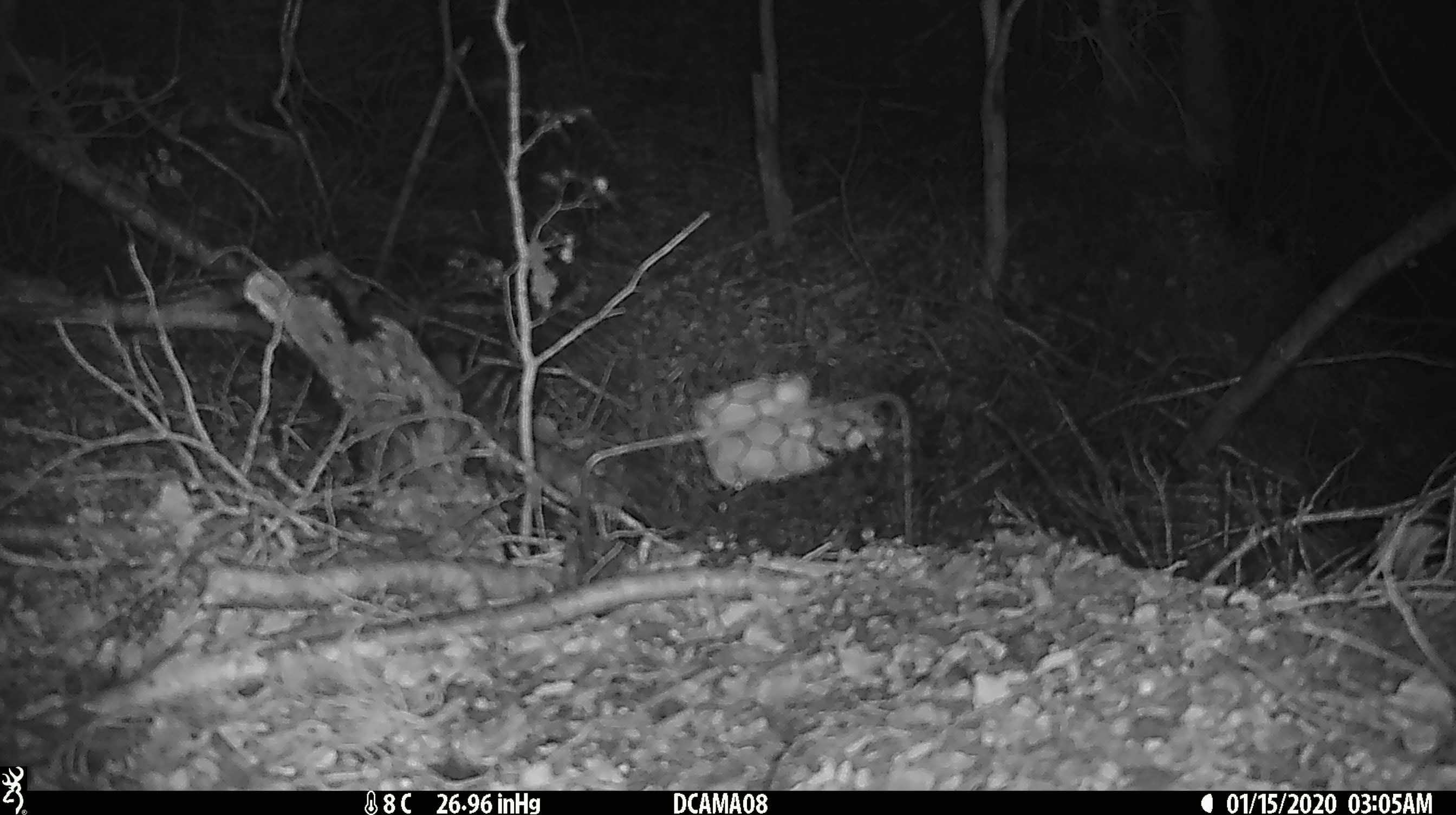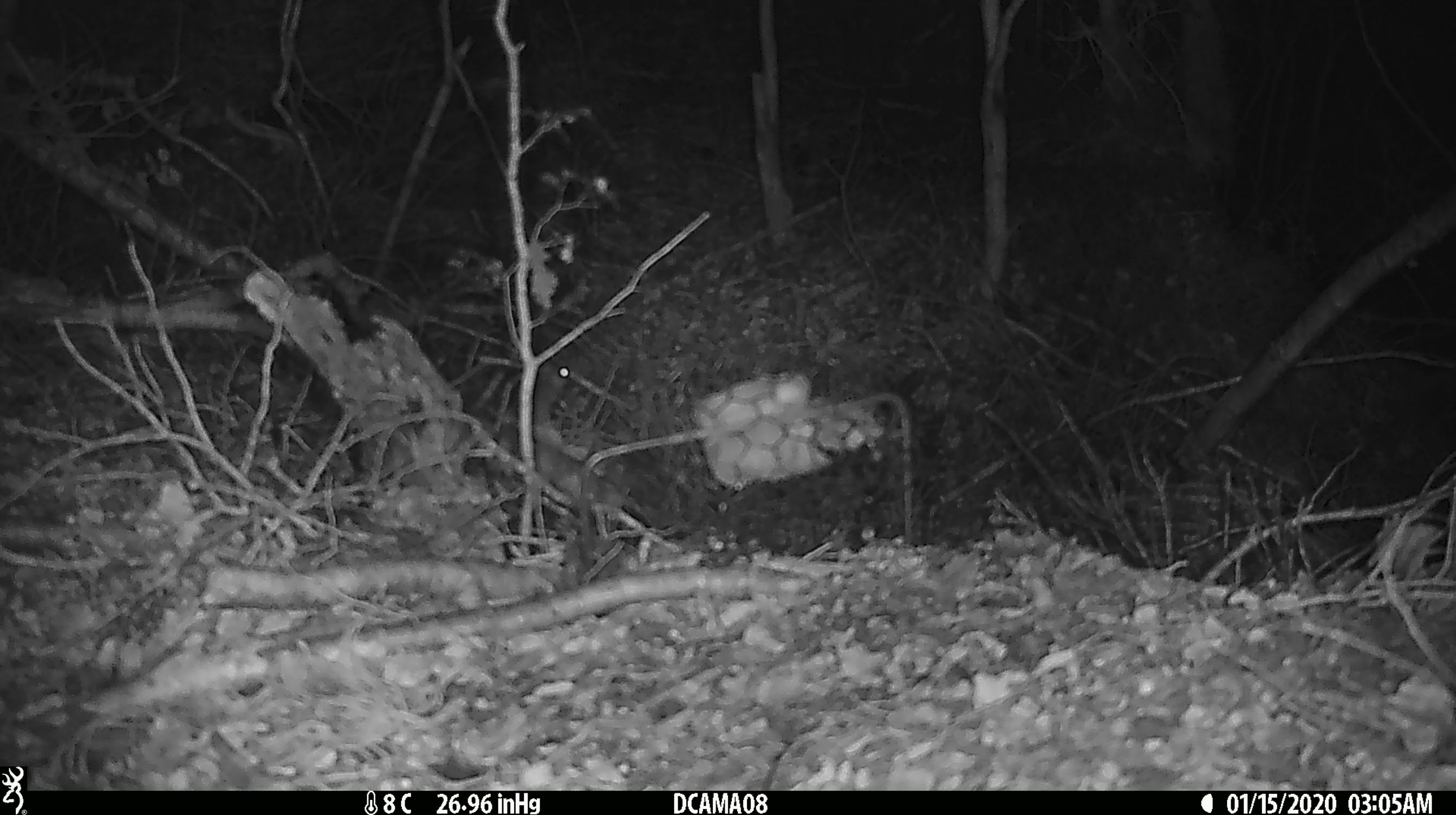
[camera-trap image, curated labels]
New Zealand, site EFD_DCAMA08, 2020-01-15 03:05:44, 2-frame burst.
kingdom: Animalia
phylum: Chordata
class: Mammalia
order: Rodentia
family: Muridae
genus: Rattus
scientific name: Rattus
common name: rat